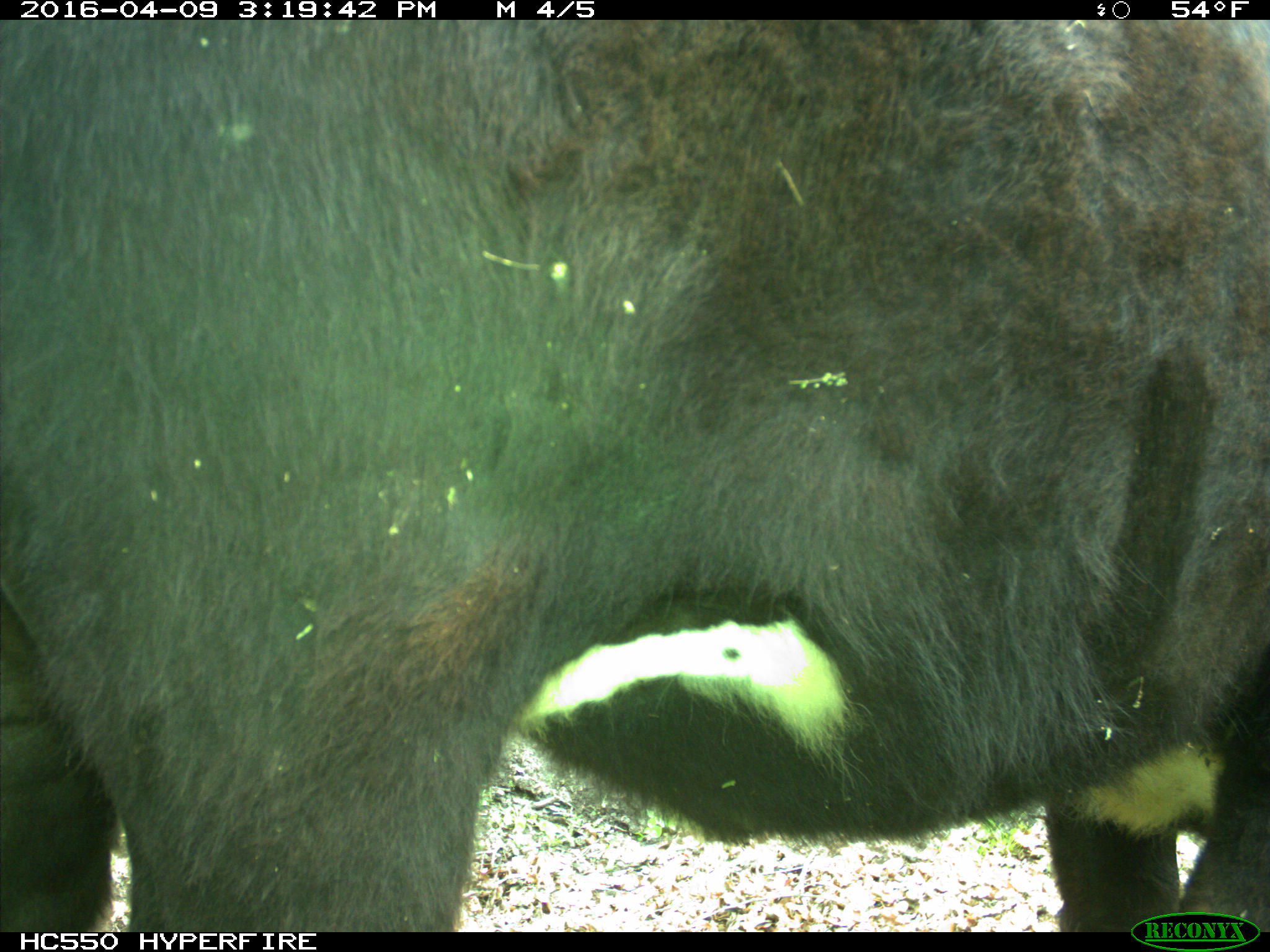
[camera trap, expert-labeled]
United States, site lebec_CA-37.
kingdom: Animalia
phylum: Chordata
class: Mammalia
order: Artiodactyla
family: Bovidae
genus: Bos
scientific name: Bos taurus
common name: domestic cow